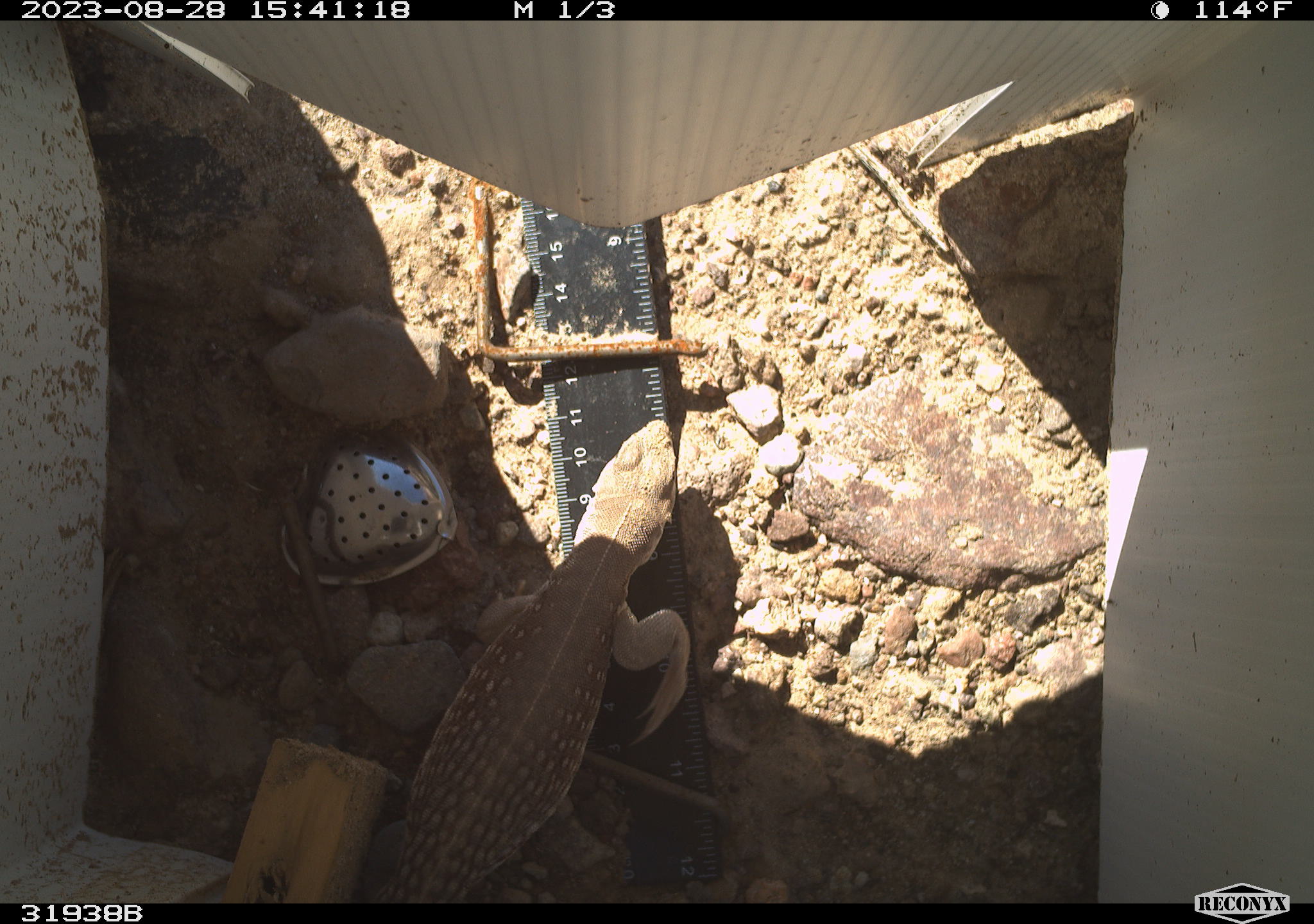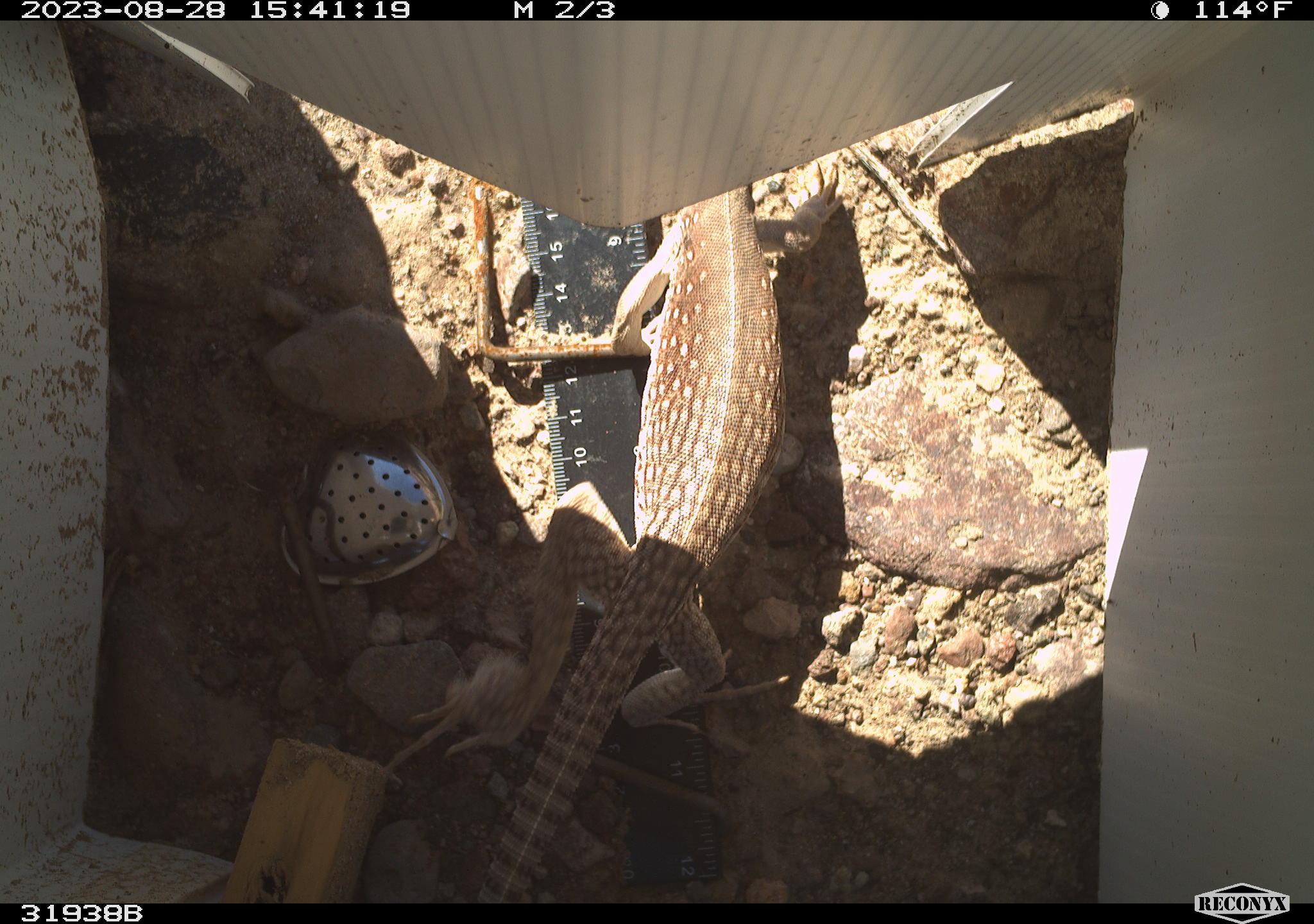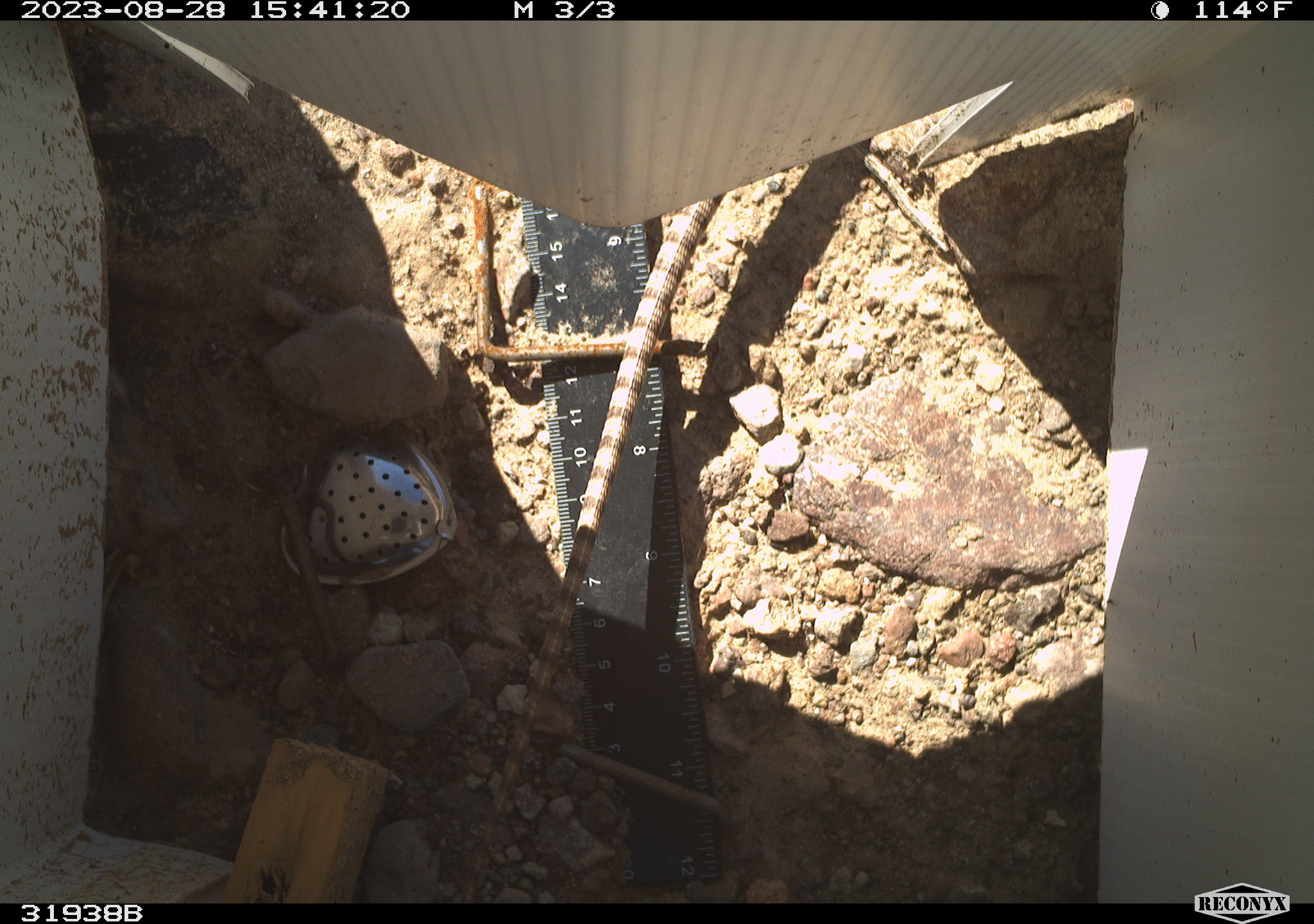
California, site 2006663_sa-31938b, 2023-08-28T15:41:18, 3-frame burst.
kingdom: Animalia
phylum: Chordata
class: Reptilia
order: Squamata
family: Iguanidae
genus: Dipsosaurus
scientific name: Dipsosaurus dorsalis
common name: common desert iguana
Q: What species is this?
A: Common desert iguana (Dipsosaurus dorsalis).